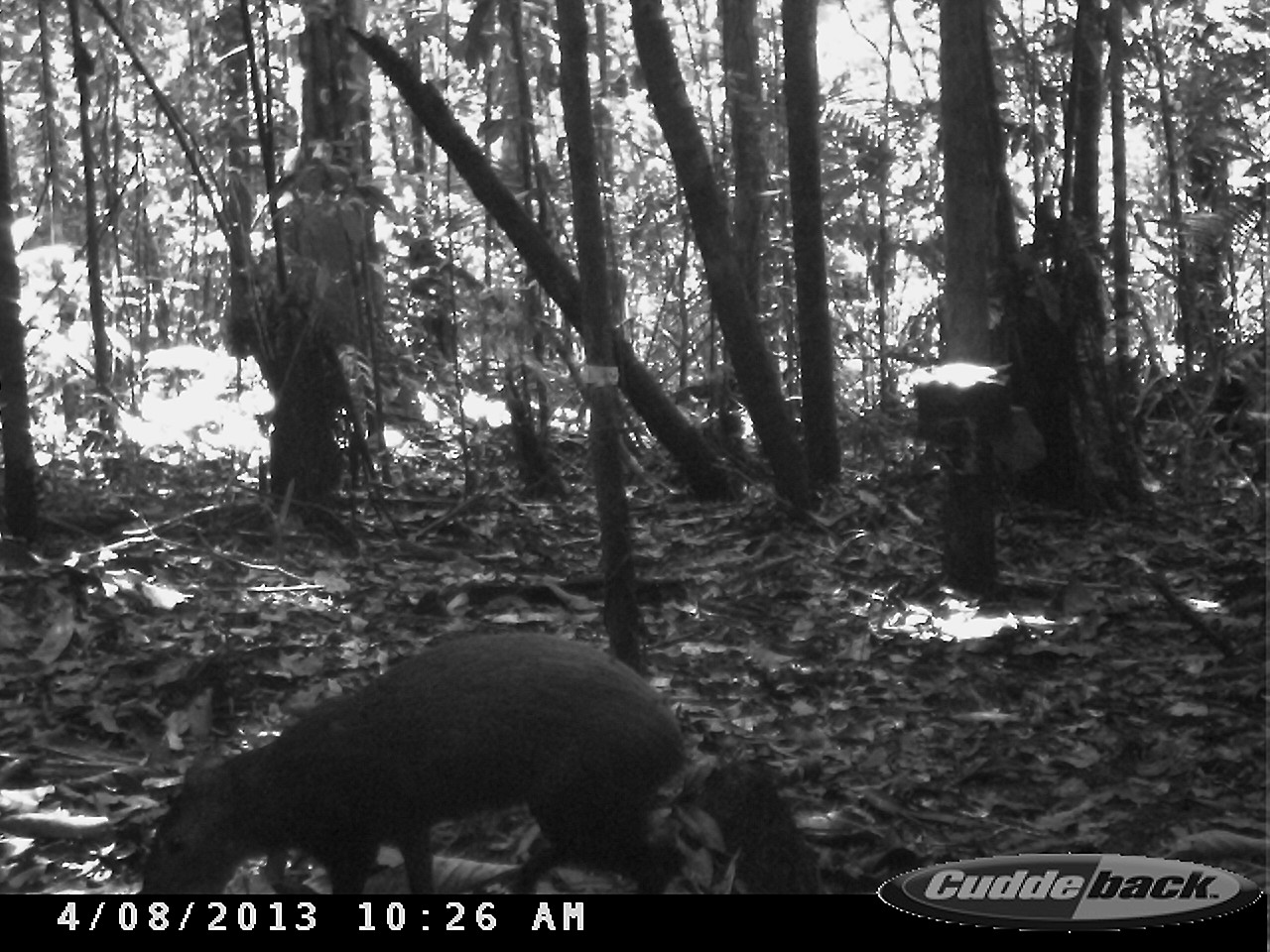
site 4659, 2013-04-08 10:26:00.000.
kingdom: Animalia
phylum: Chordata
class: Mammalia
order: Rodentia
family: Dasyproctidae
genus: Dasyprocta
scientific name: Dasyprocta leporina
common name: red-rumped agouti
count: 1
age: adult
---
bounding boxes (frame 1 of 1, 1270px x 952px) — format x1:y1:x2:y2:
dasyprocta leporina: 135:625:682:891